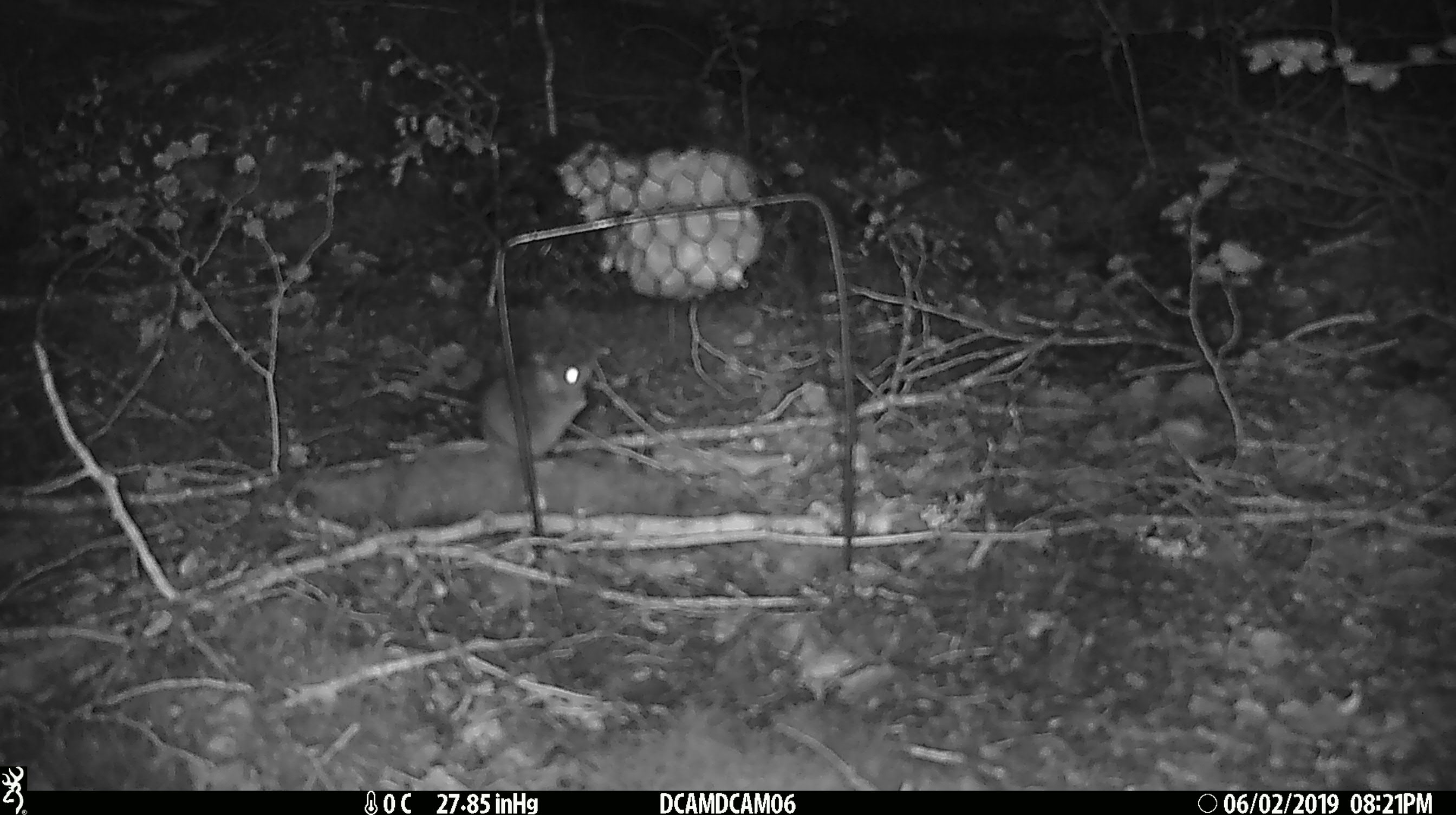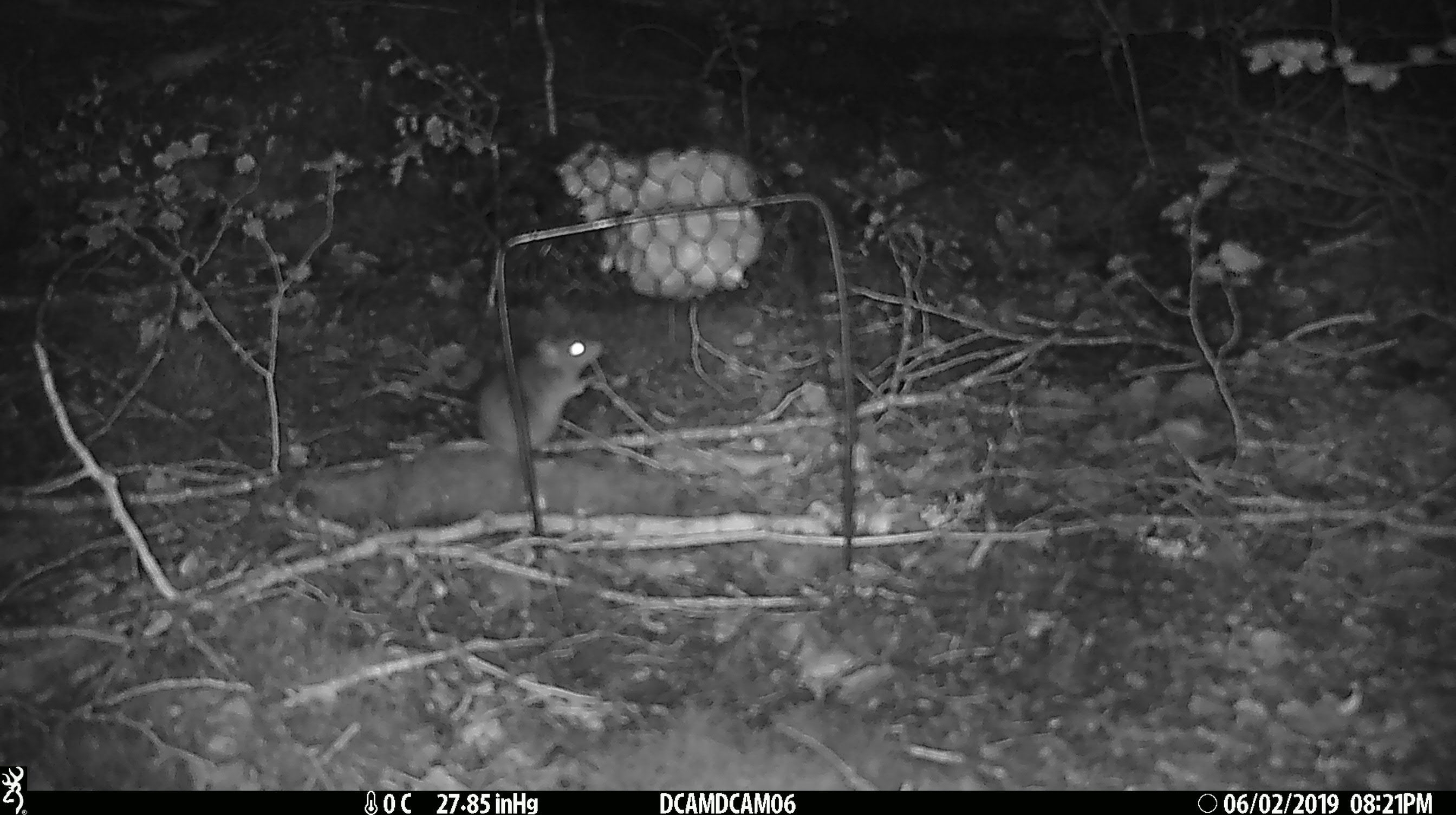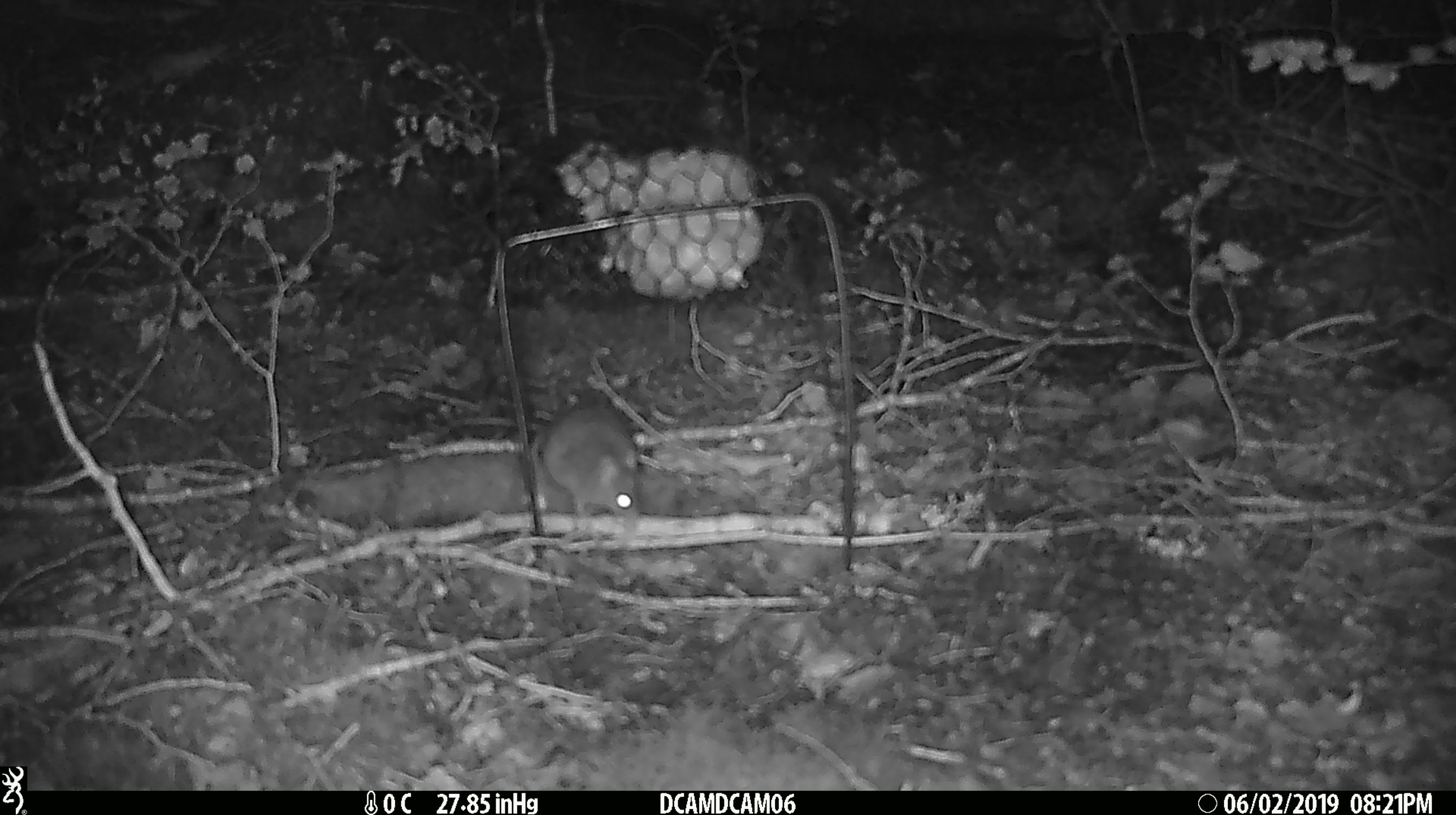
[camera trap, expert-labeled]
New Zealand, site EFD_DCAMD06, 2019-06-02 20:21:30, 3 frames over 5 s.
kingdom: Animalia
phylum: Chordata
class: Mammalia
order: Rodentia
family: Muridae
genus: Mus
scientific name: Mus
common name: mouse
Mouse (Mus).